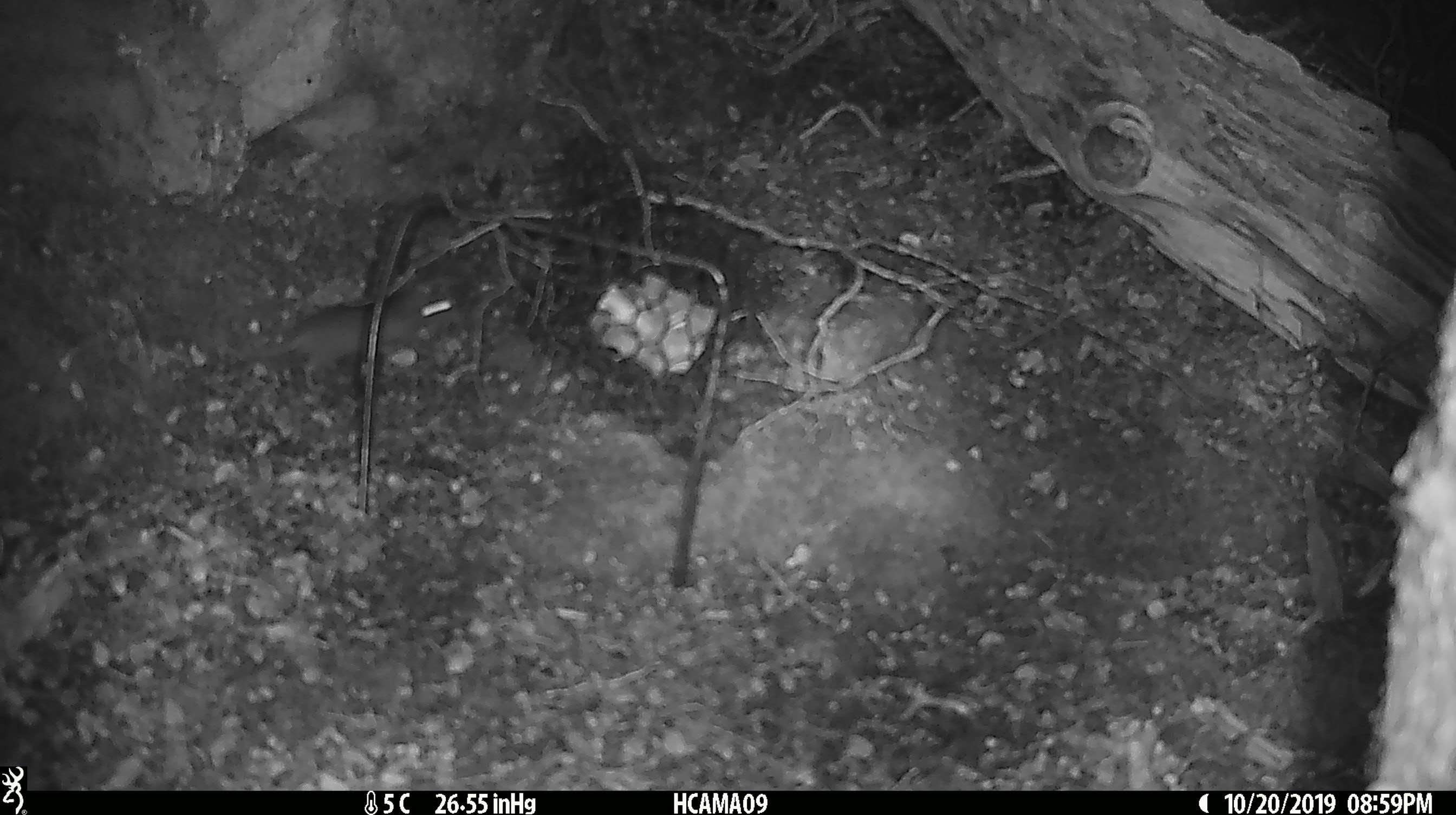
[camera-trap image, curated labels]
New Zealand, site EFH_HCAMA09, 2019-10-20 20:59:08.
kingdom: Animalia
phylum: Chordata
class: Mammalia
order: Rodentia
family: Muridae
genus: Mus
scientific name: Mus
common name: mouse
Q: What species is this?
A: Mouse (Mus).